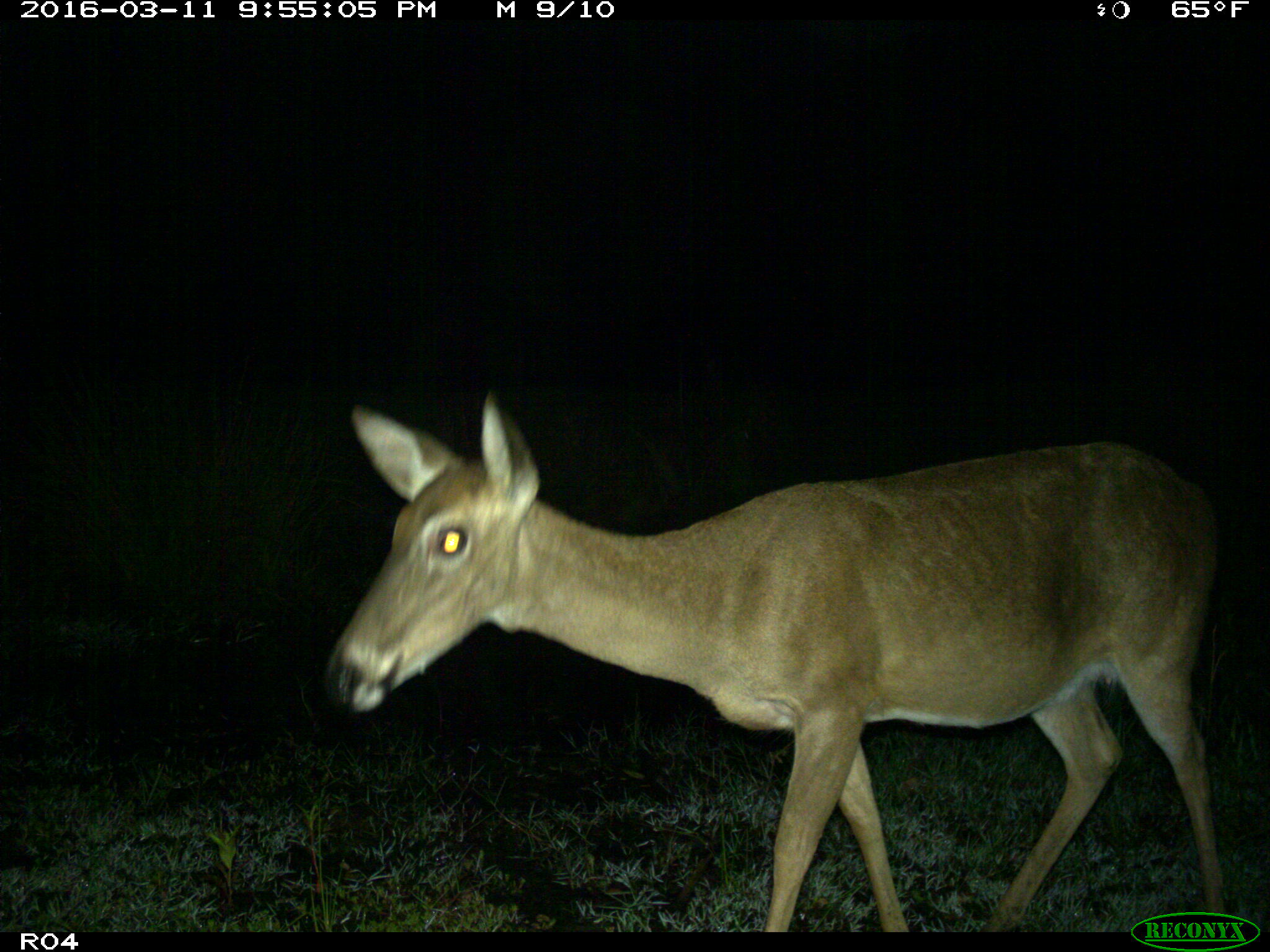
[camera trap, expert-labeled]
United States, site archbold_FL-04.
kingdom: Animalia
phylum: Chordata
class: Mammalia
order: Artiodactyla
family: Cervidae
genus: Odocoileus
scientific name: Odocoileus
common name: deer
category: unidentified deer